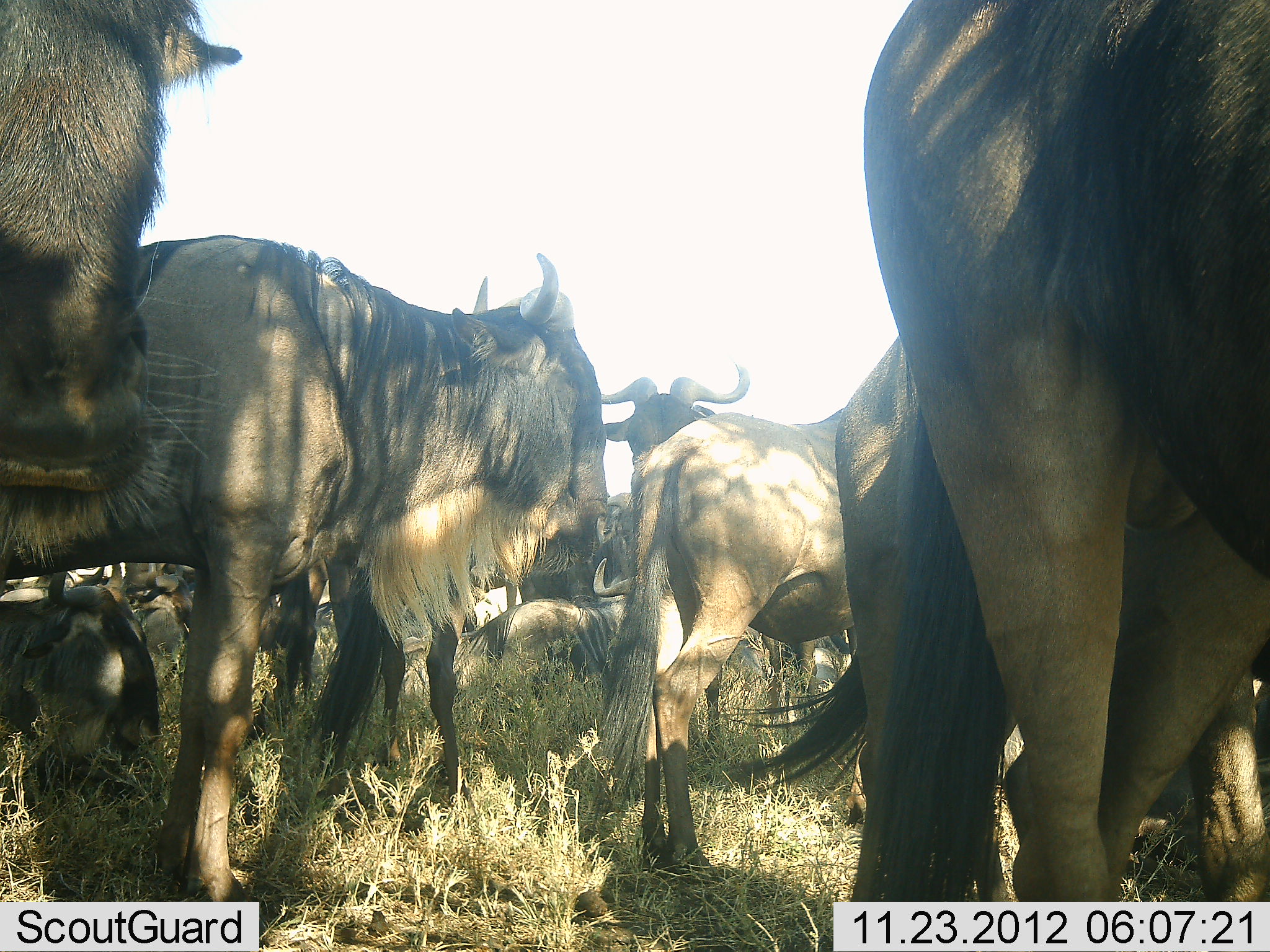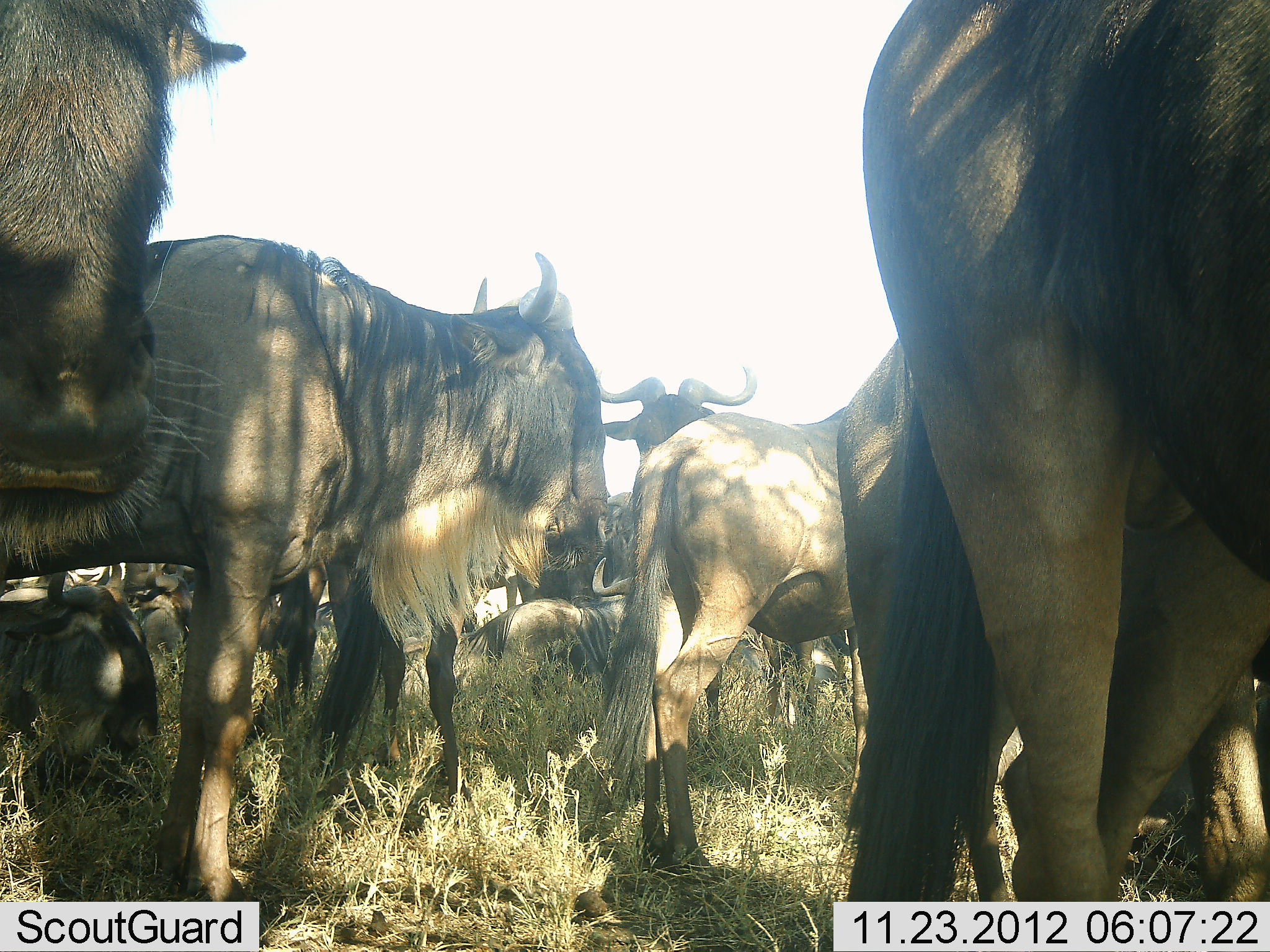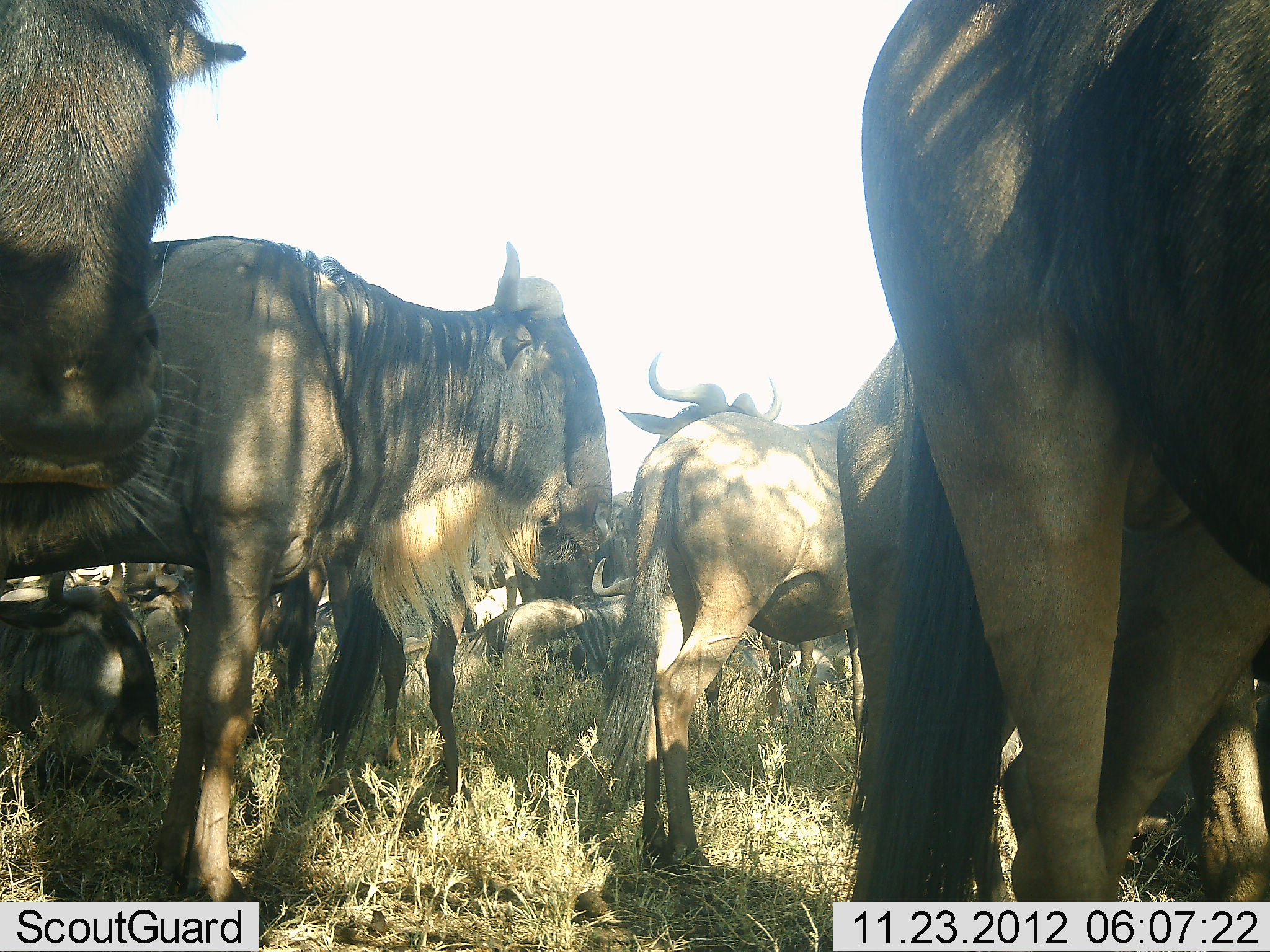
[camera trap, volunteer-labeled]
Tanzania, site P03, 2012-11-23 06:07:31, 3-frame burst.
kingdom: Animalia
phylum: Chordata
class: Mammalia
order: Artiodactyla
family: Bovidae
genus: Connochaetes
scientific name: Connochaetes taurinus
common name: blue wildebeest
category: wildebeest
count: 11-50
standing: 70%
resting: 90%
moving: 10%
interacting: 10%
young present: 0%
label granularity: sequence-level